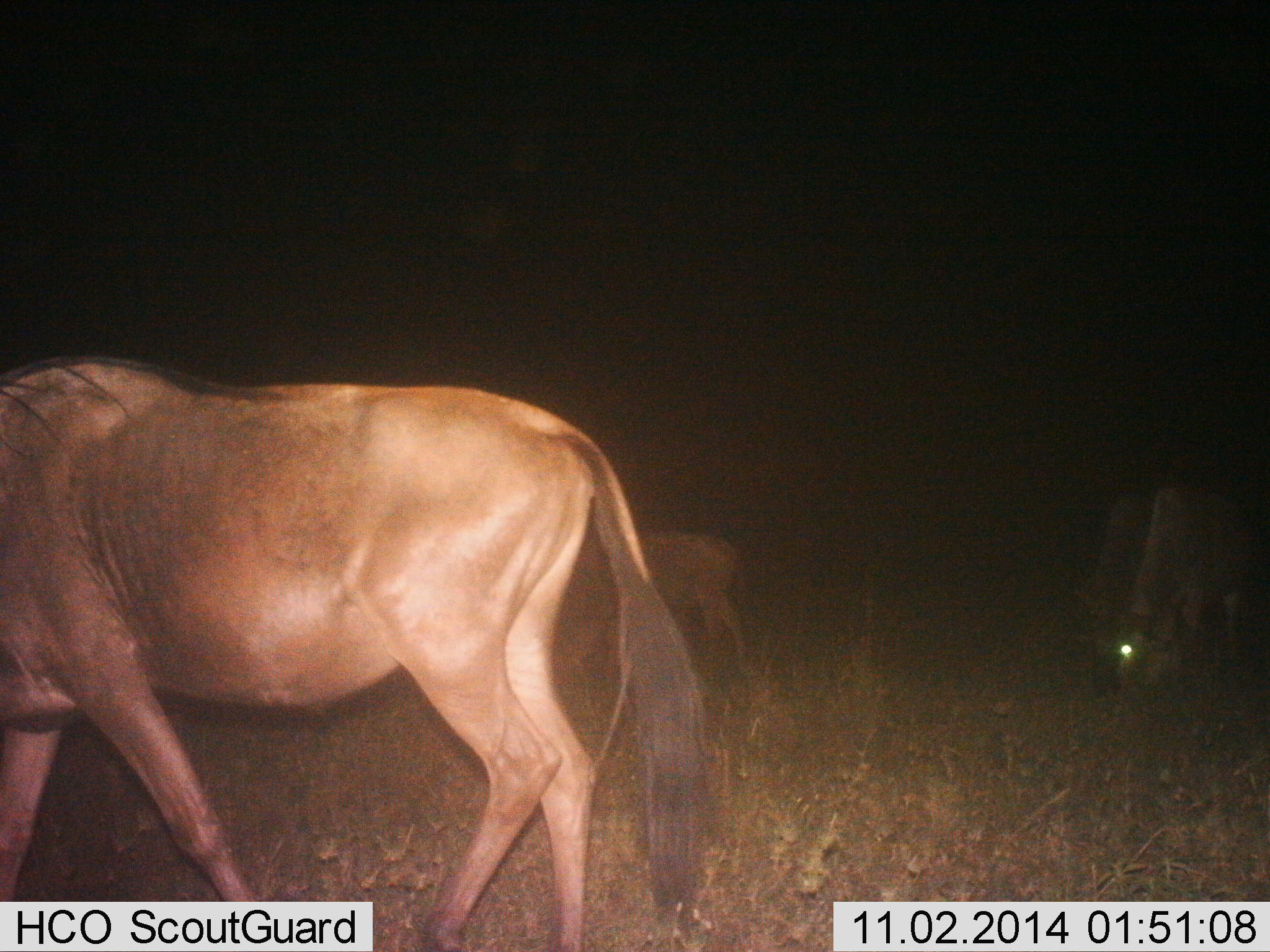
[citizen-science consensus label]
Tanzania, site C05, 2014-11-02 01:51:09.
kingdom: Animalia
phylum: Chordata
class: Mammalia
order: Artiodactyla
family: Bovidae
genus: Connochaetes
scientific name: Connochaetes taurinus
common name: blue wildebeest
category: wildebeest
Wildebeest (blue wildebeest) (Connochaetes taurinus), count 4. Behavior (volunteer vote fractions): standing 30%, resting 0%, moving 20%, interacting 0%. Young present (vote fraction): 0%. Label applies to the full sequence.